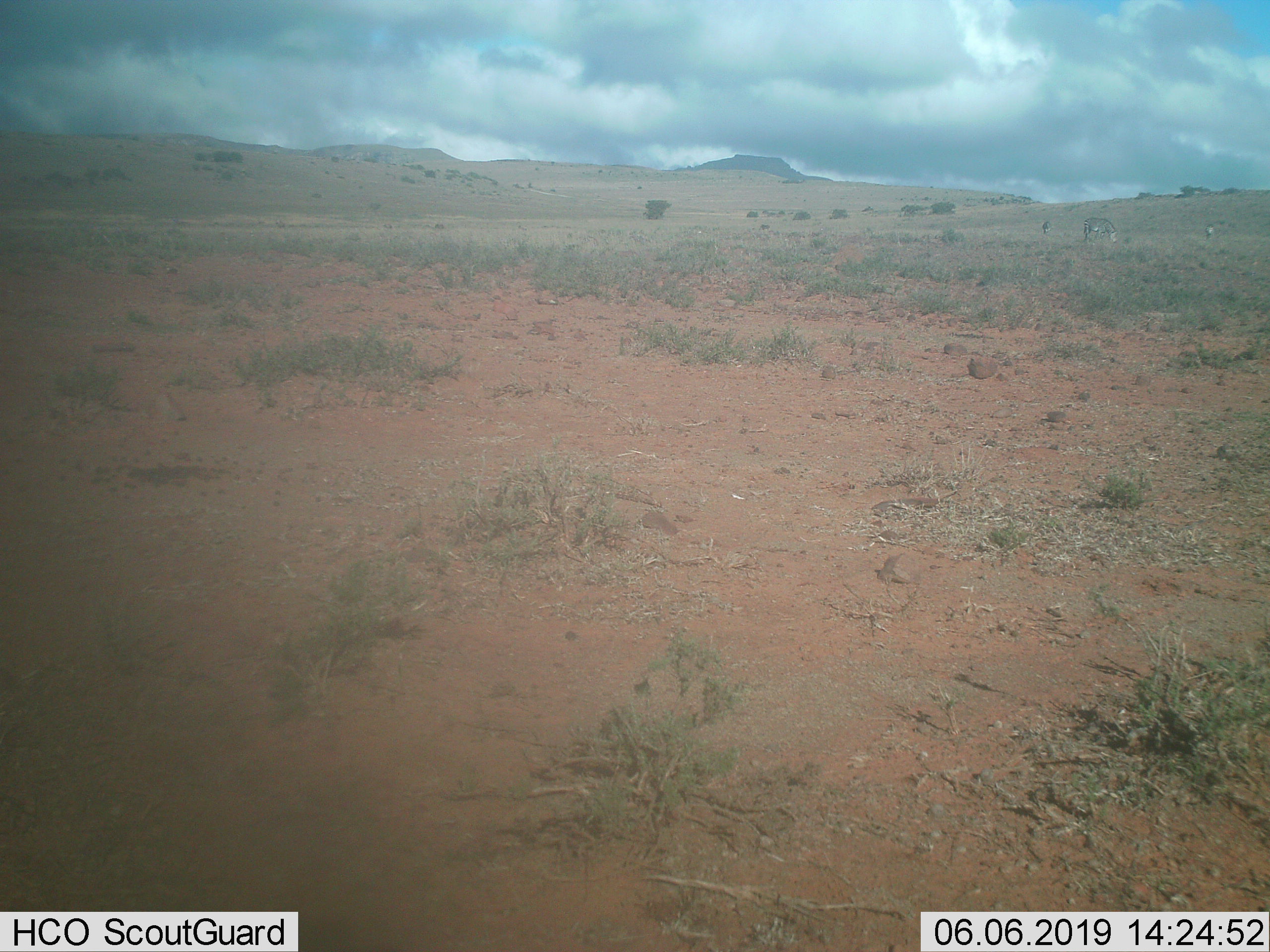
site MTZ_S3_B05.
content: unidentified animal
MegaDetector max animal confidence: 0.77